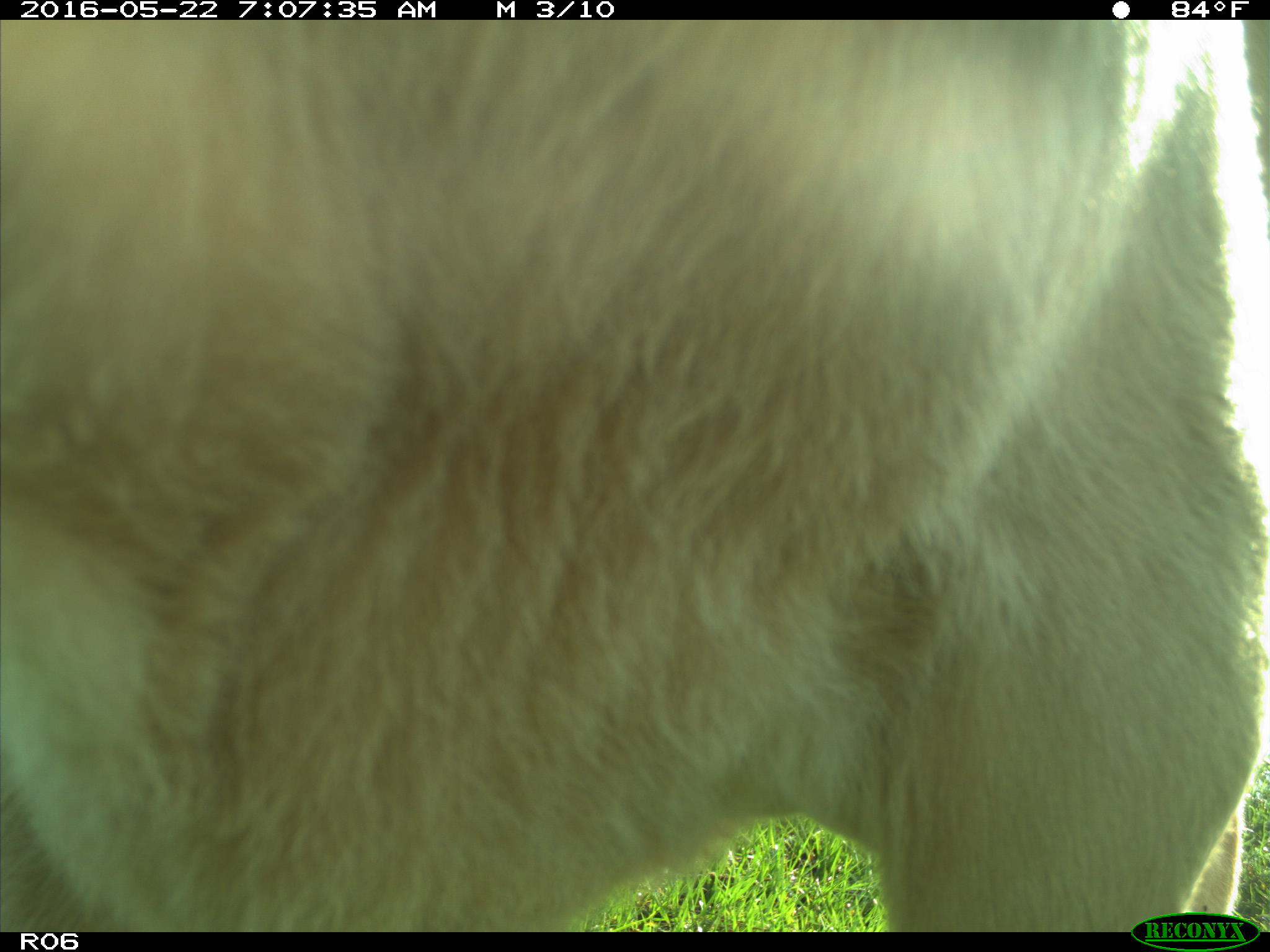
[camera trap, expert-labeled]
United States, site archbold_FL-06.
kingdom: Animalia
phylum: Chordata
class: Mammalia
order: Artiodactyla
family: Bovidae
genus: Bos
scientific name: Bos taurus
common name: domestic cow